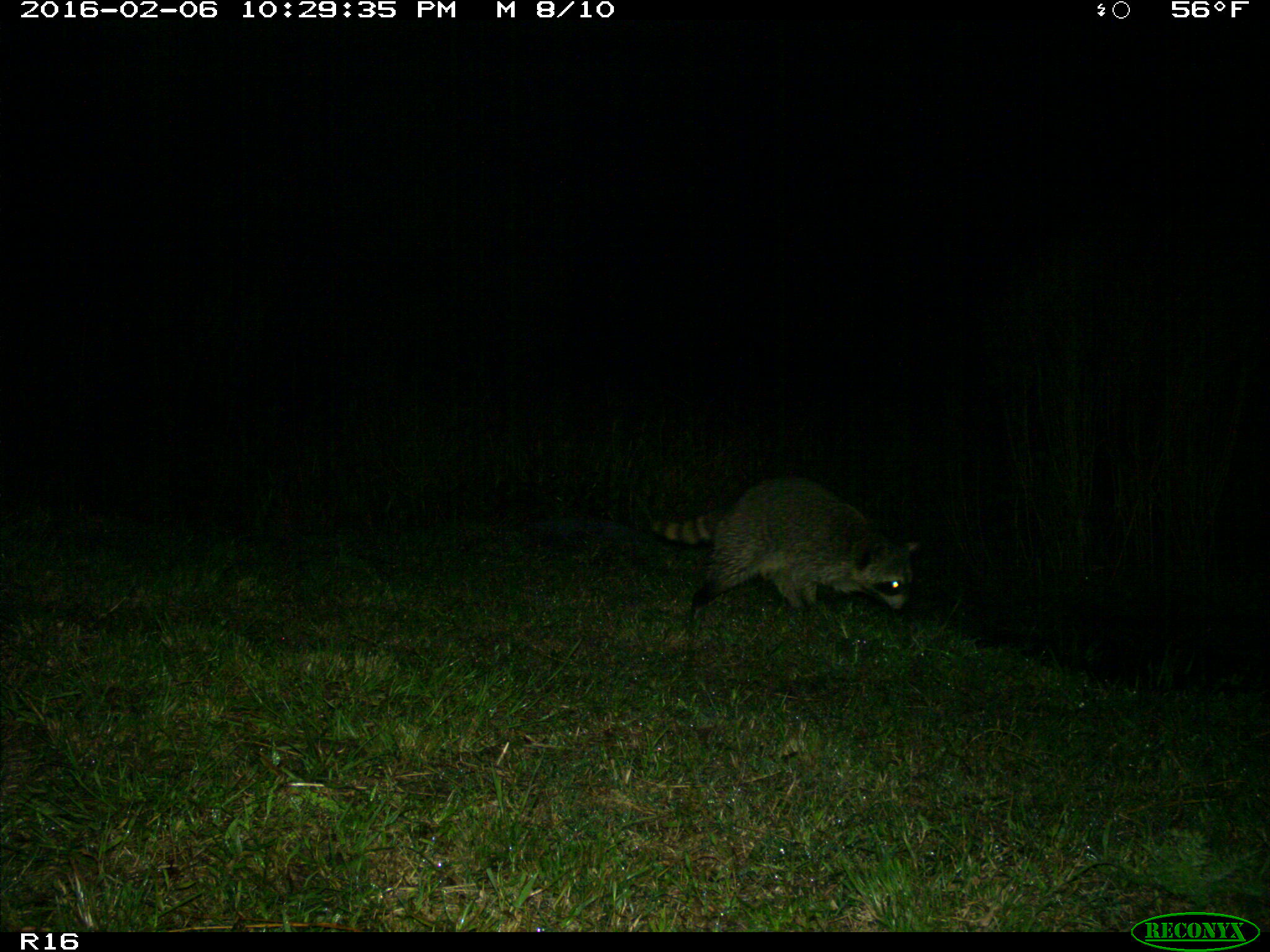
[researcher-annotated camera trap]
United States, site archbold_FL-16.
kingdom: Animalia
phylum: Chordata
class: Mammalia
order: Carnivora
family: Procyonidae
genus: Procyon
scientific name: Procyon lotor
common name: common raccoon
Procyon lotor (common raccoon).